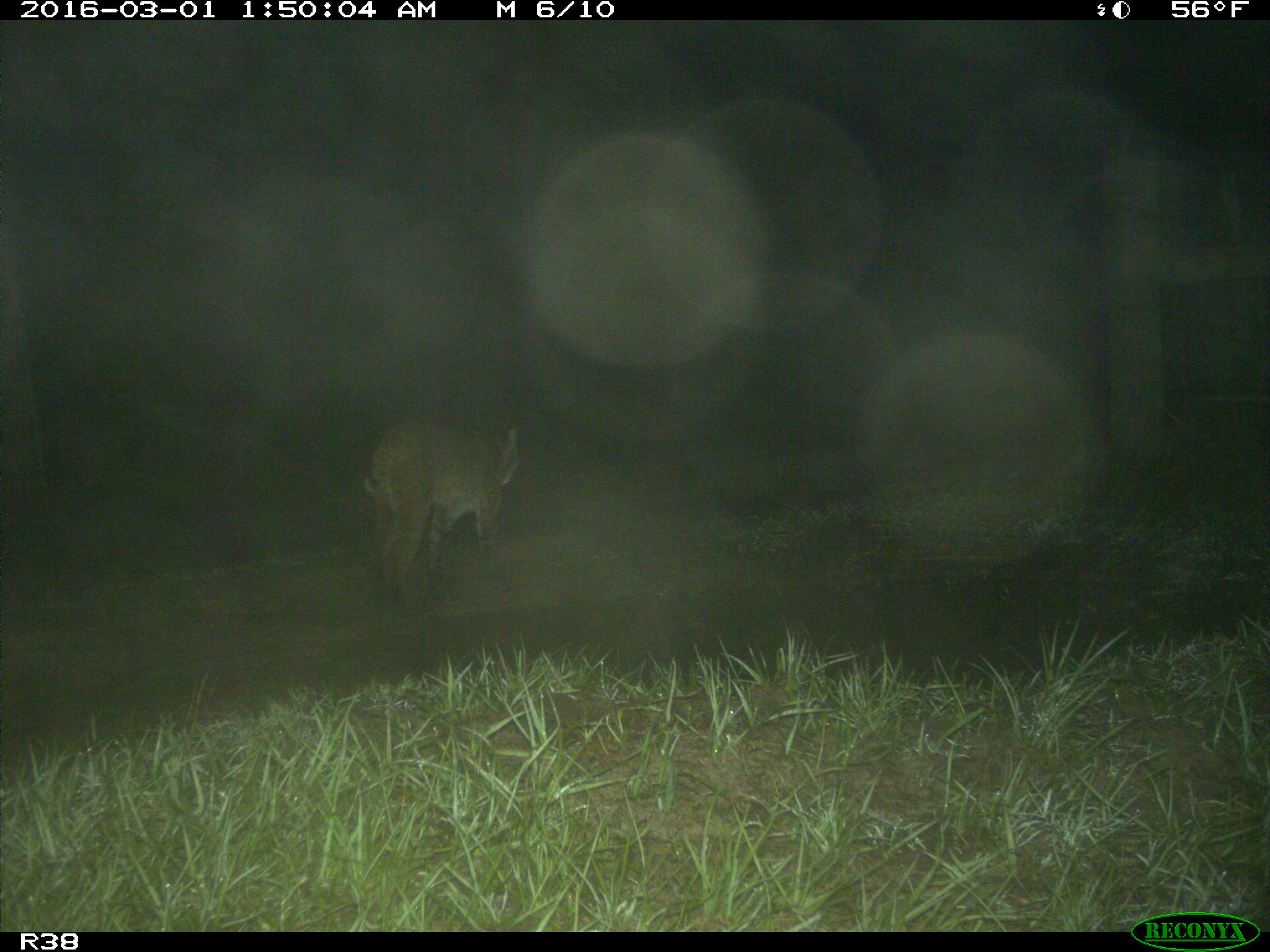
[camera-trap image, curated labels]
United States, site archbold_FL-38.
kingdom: Animalia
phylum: Chordata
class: Mammalia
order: Carnivora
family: Felidae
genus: Lynx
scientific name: Lynx rufus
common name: bobcat